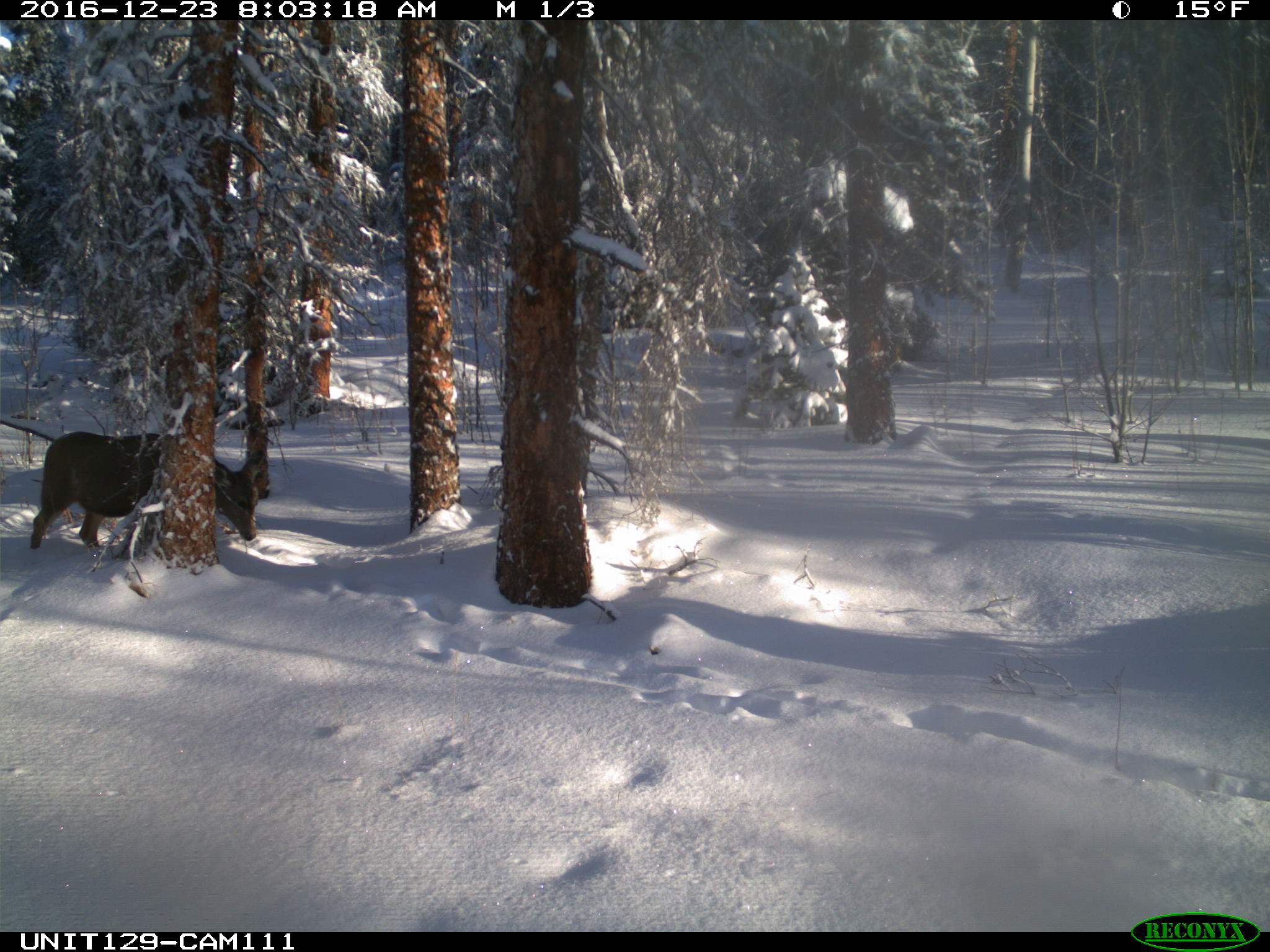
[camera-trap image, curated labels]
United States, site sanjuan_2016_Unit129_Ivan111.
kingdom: Animalia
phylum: Chordata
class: Mammalia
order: Artiodactyla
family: Cervidae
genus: Odocoileus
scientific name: Odocoileus hemionus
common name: mule deer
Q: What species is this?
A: Odocoileus hemionus (mule deer).